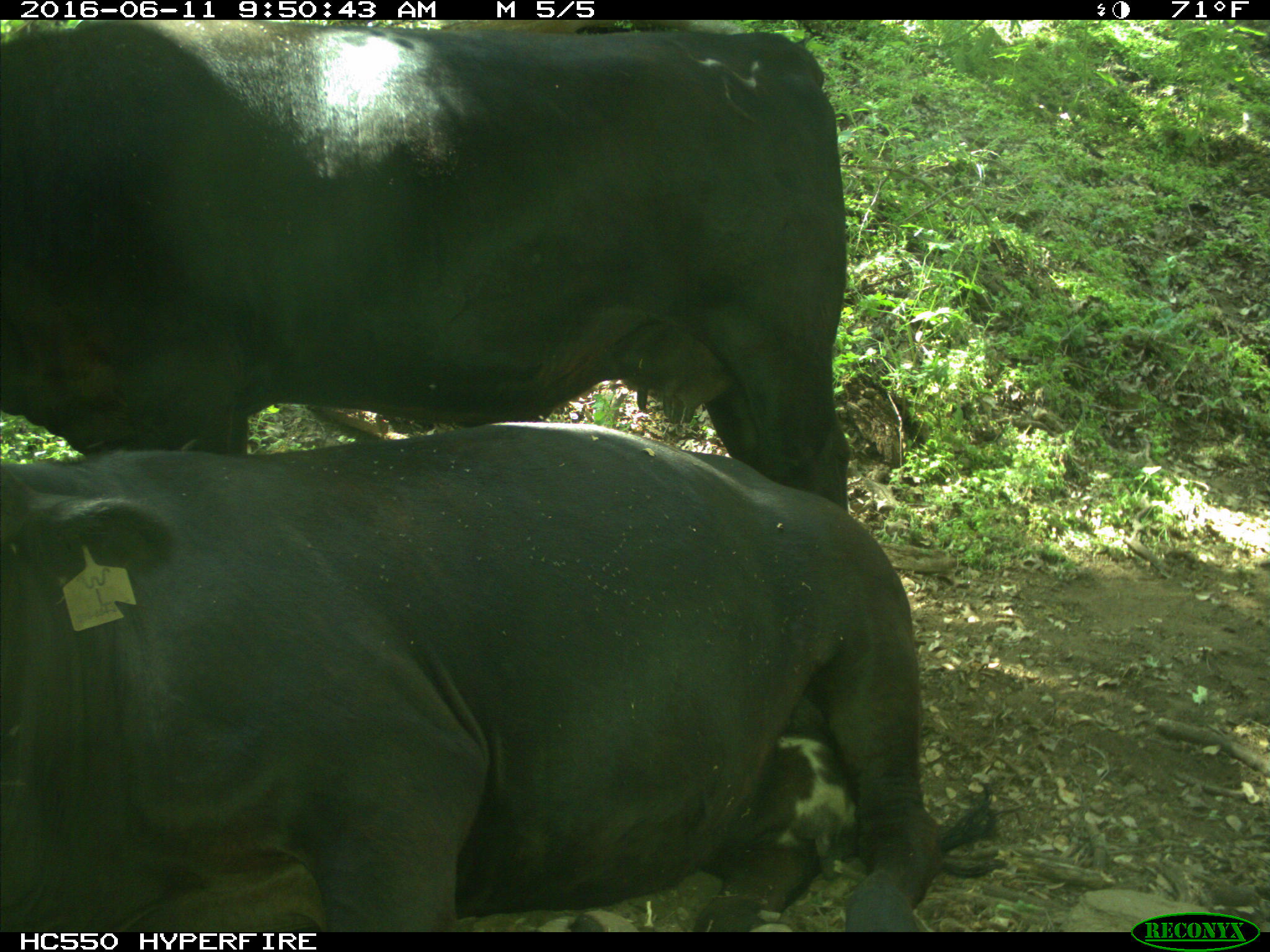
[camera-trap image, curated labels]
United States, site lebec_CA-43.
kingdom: Animalia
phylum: Chordata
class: Mammalia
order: Artiodactyla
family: Bovidae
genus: Bos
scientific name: Bos taurus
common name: domestic cow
Bos taurus (domestic cow).